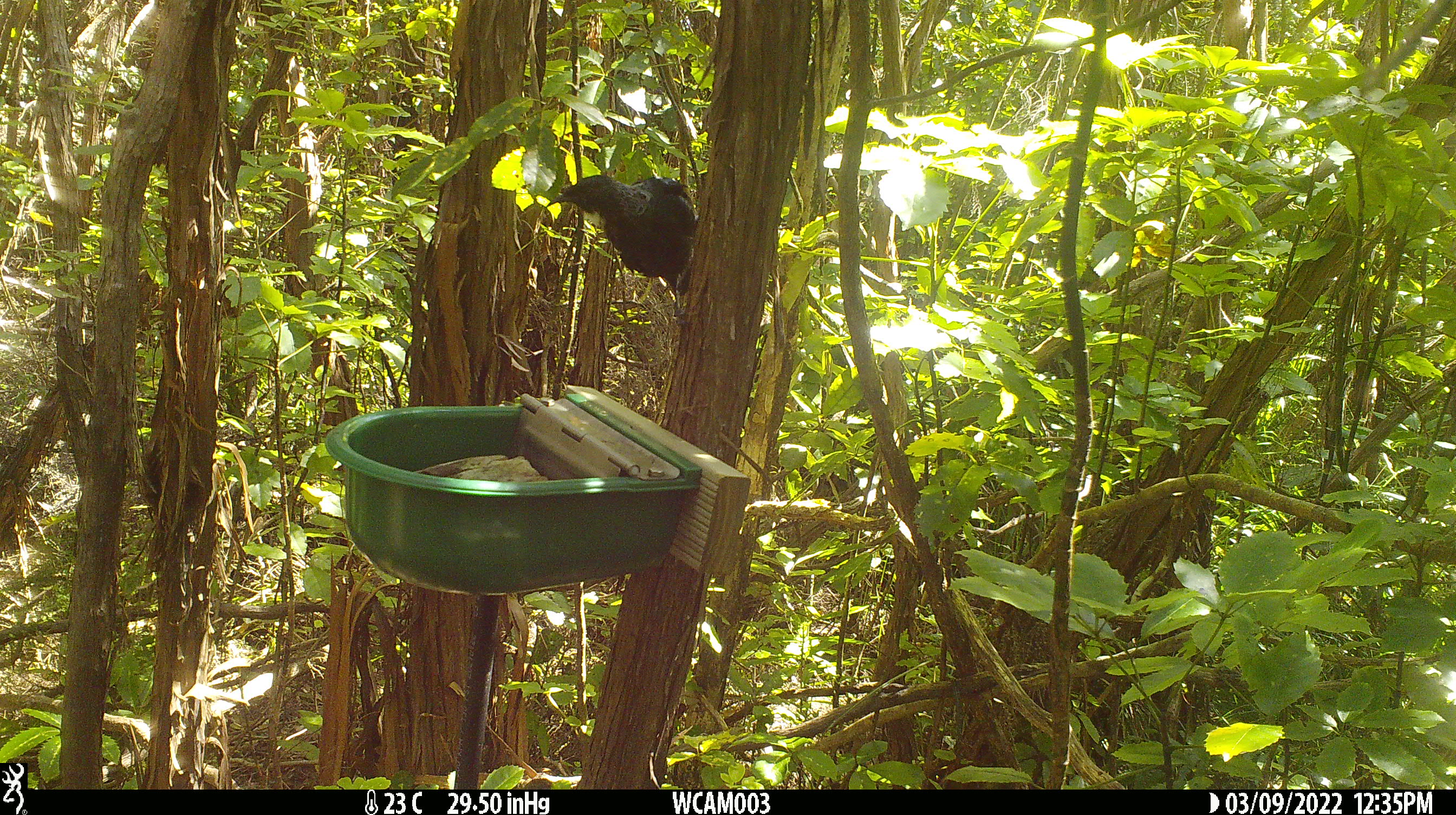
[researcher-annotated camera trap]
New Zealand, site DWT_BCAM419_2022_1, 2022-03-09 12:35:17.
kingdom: Animalia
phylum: Chordata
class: Aves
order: Passeriformes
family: Meliphagidae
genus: Prosthemadera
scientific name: Prosthemadera novaeseelandiae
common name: tui